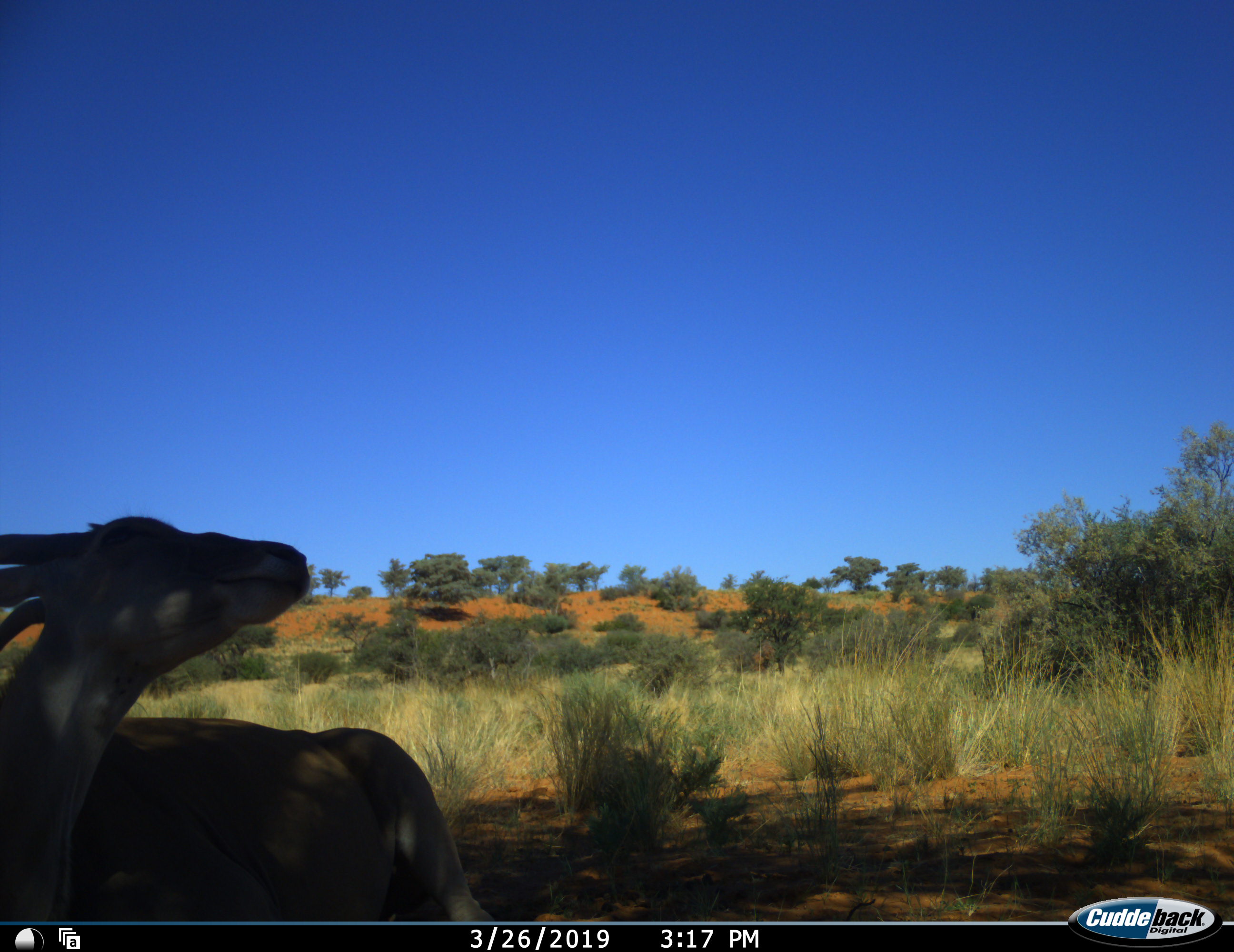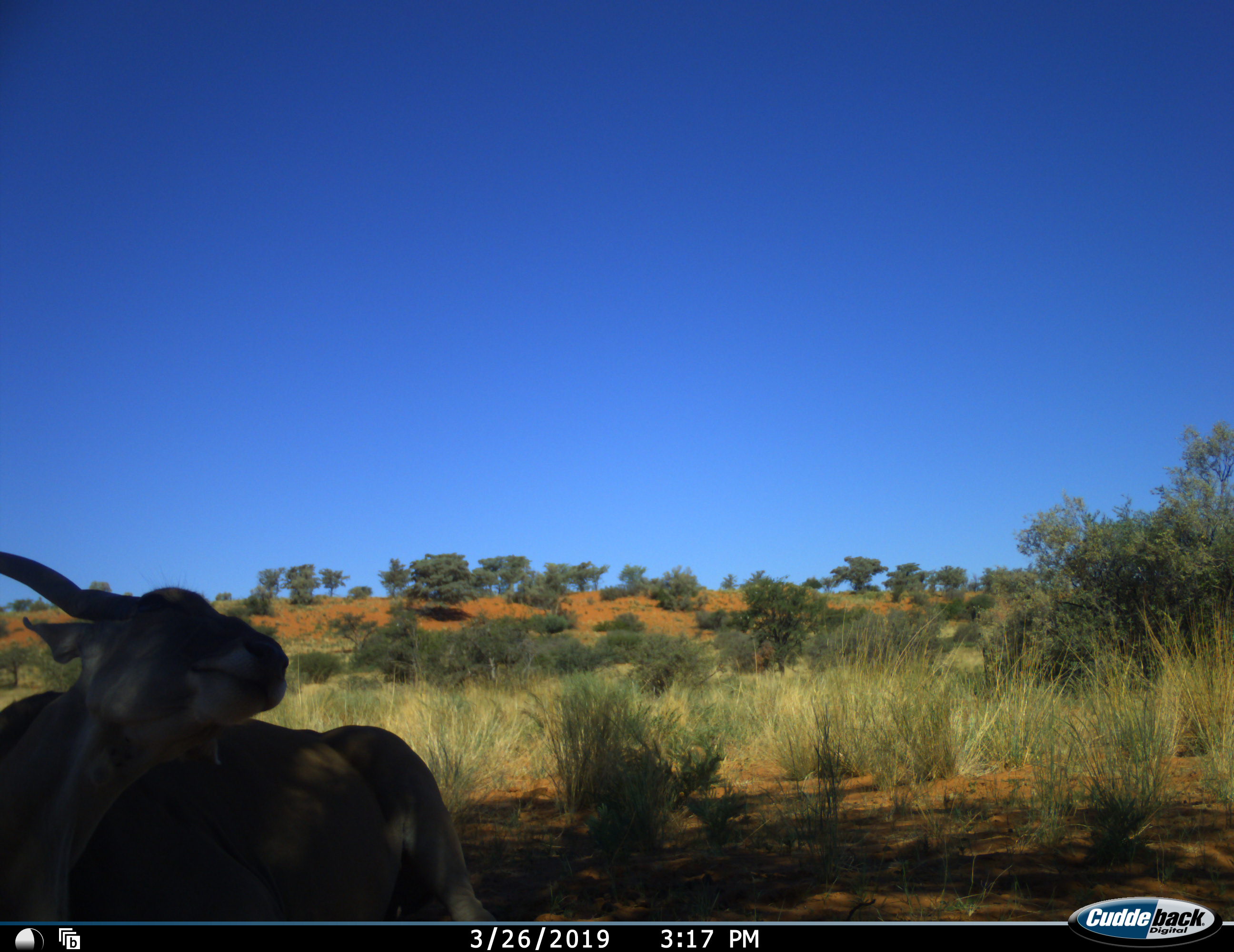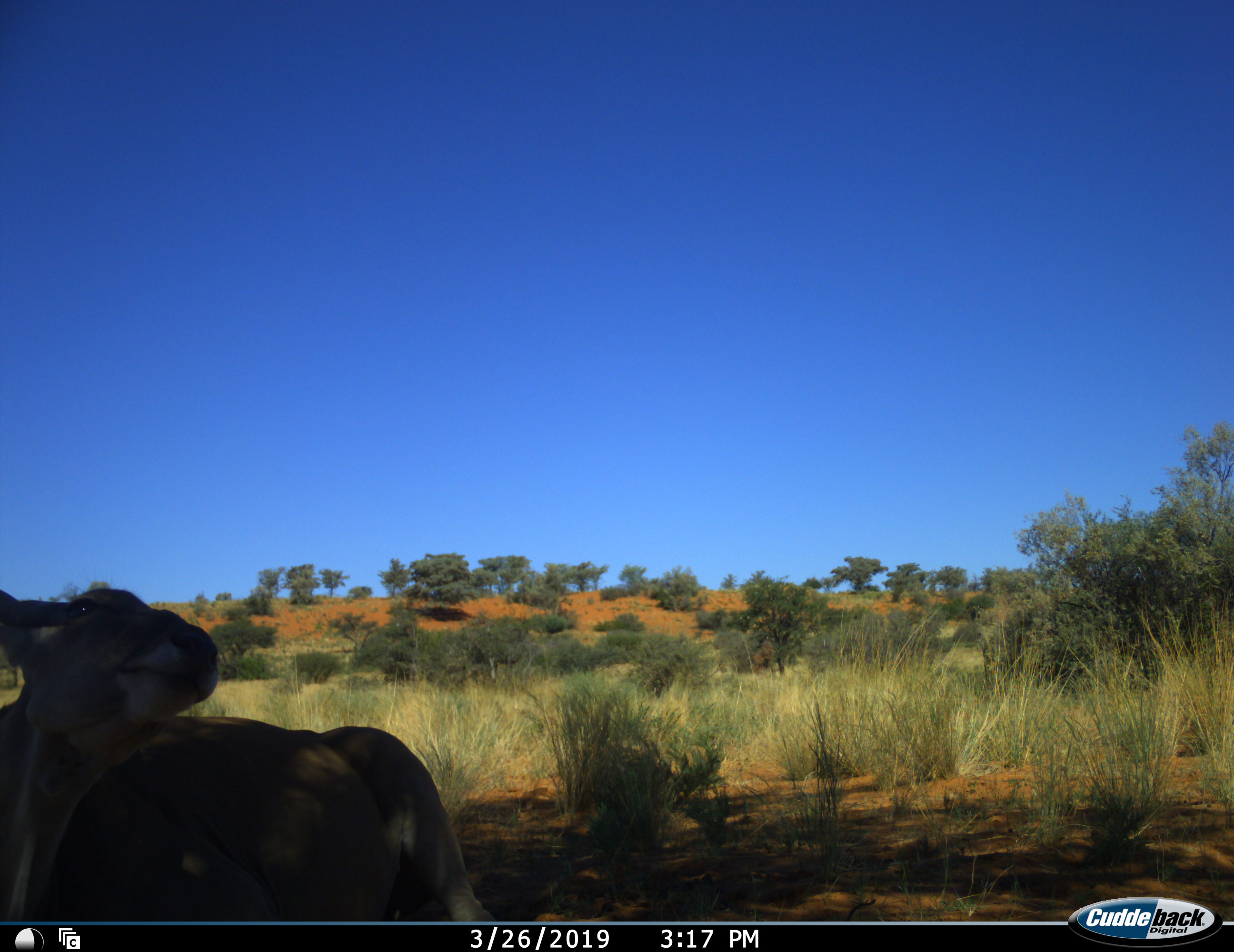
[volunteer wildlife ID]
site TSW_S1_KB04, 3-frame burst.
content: unidentified animal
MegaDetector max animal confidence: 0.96